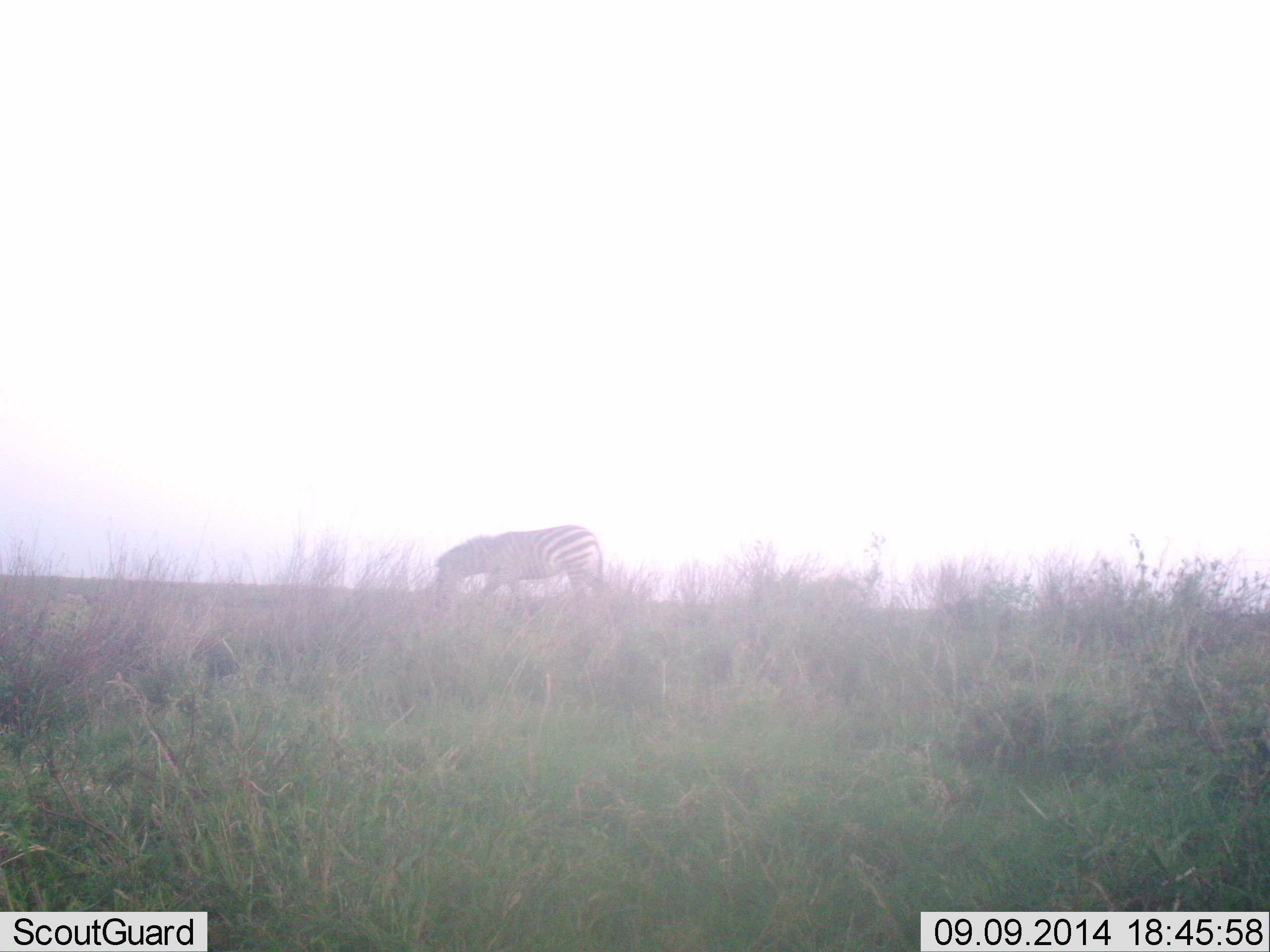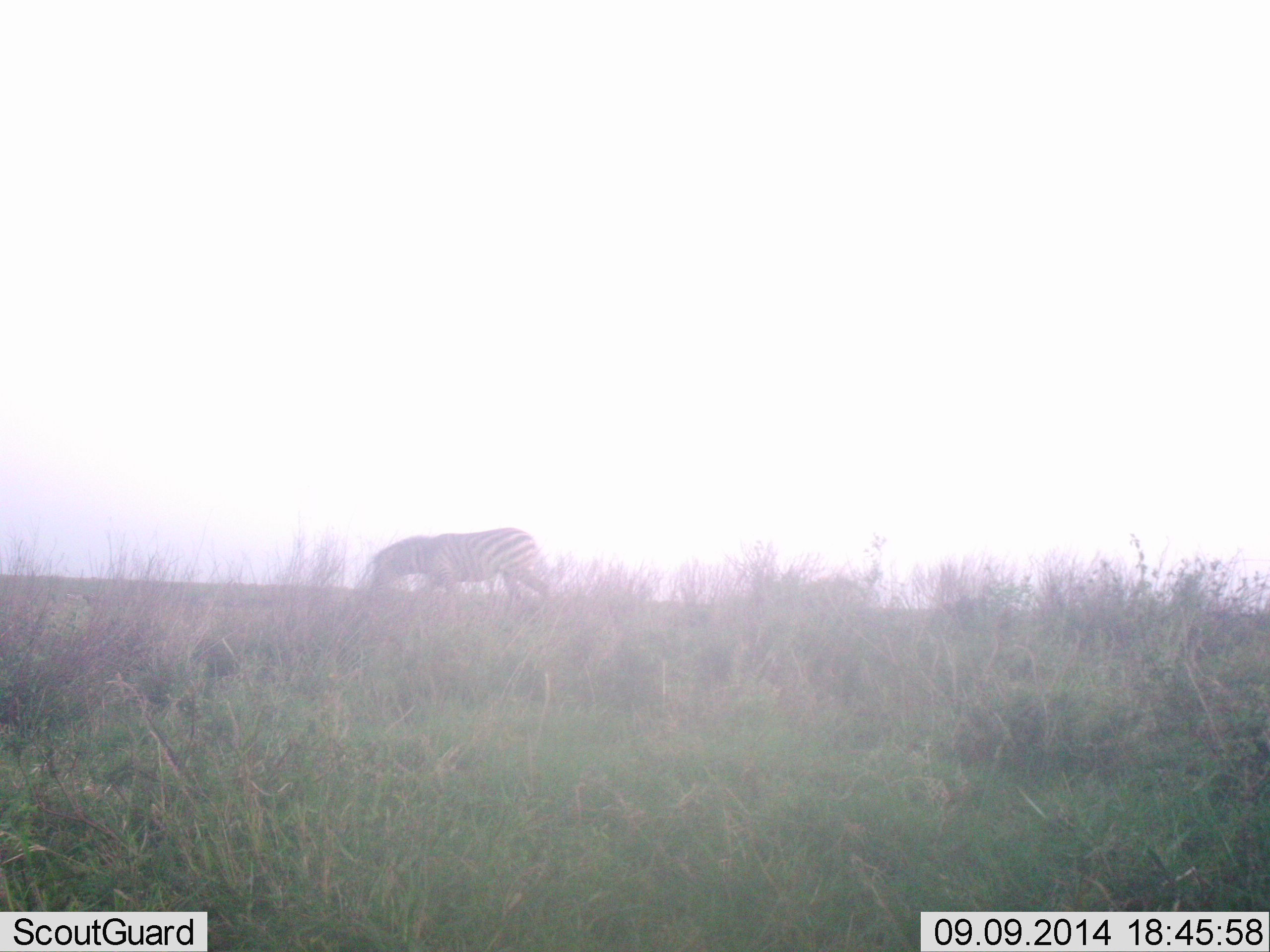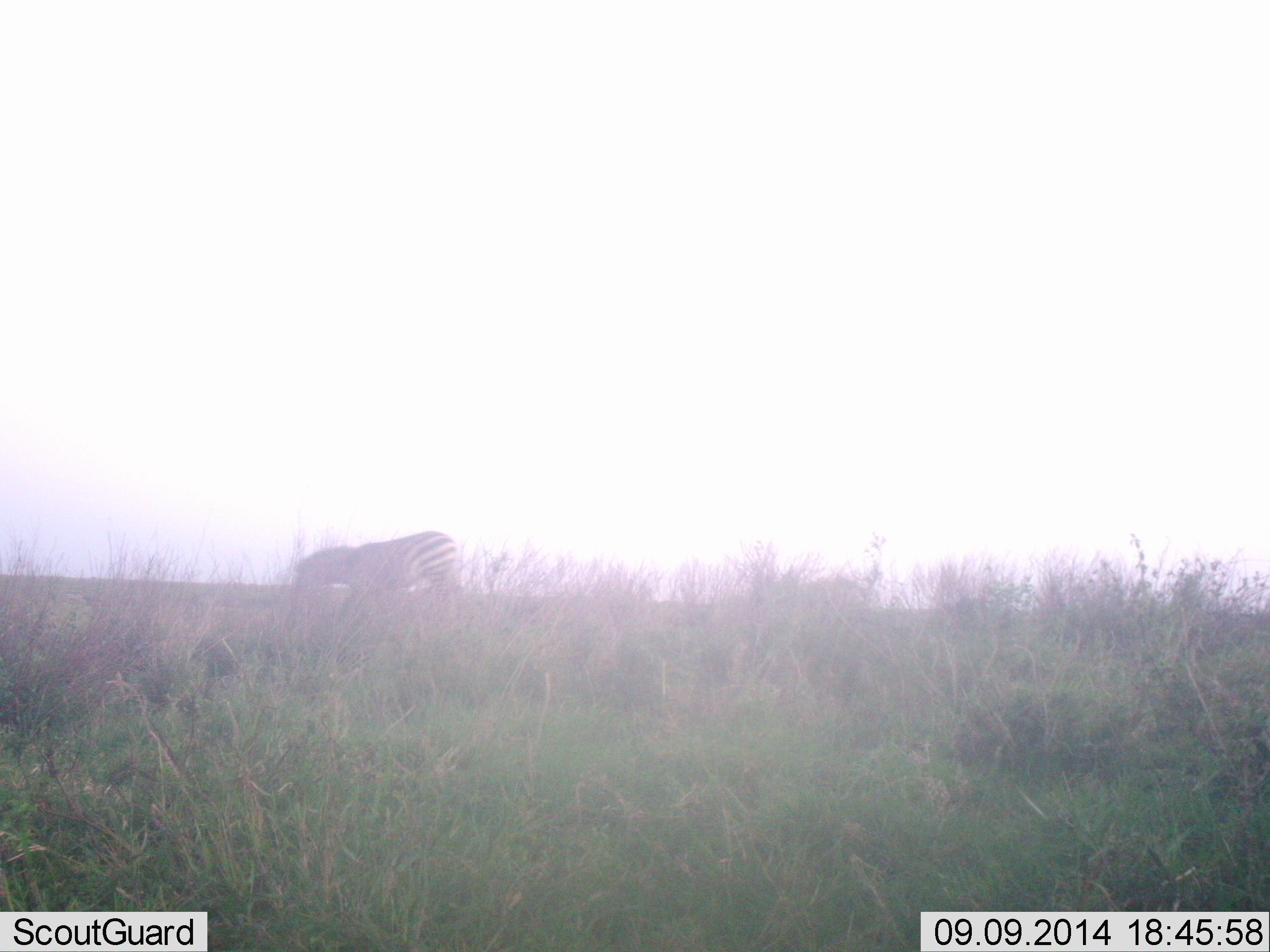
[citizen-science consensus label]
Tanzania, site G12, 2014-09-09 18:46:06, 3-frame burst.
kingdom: Animalia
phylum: Chordata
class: Mammalia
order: Perissodactyla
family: Equidae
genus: Equus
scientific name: Equus quagga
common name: plains zebra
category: zebra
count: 1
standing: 10%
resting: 0%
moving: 90%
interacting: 0%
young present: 0%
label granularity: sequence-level